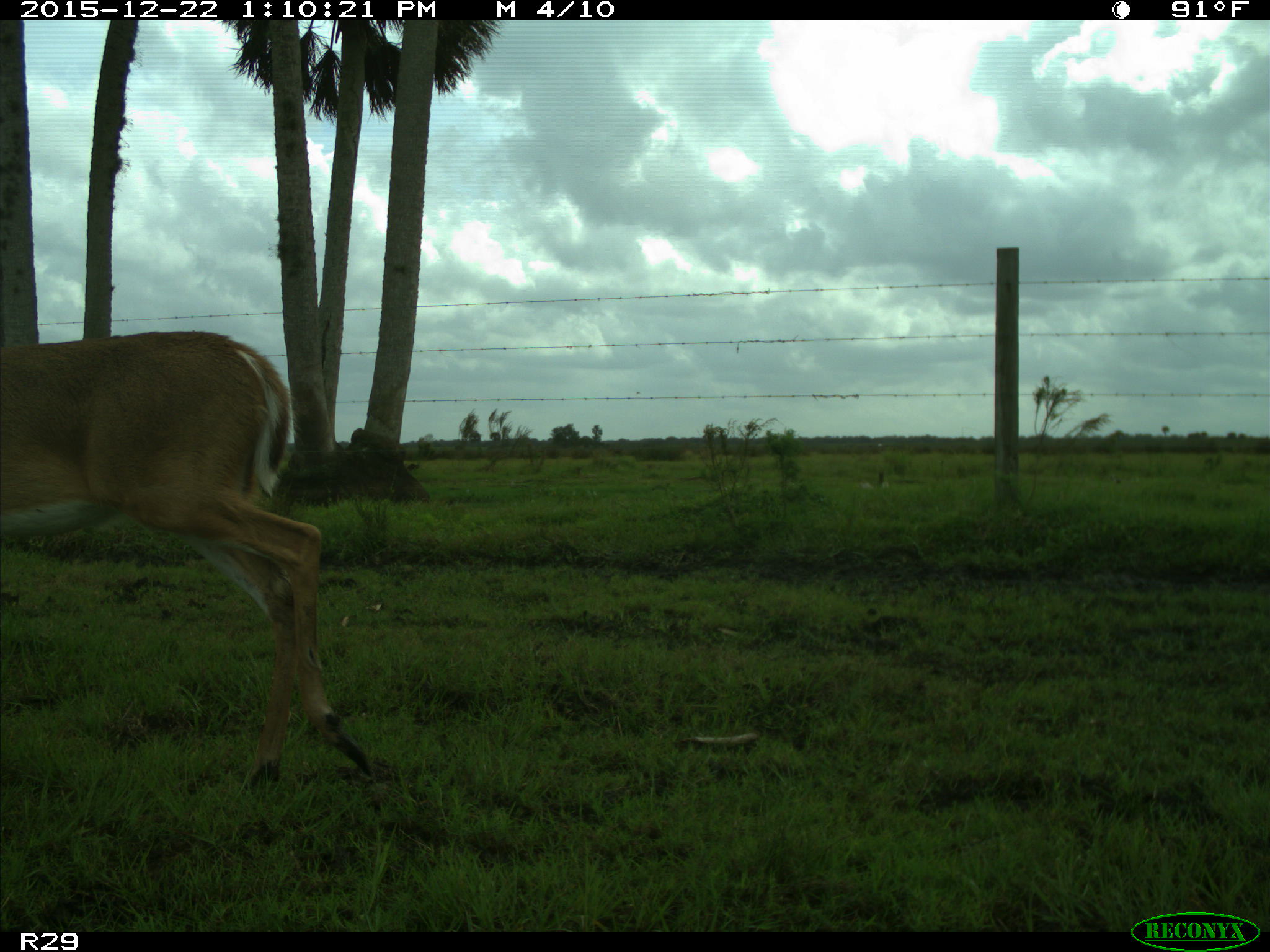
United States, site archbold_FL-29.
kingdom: Animalia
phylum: Chordata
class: Mammalia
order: Artiodactyla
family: Cervidae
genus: Odocoileus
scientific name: Odocoileus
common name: deer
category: unidentified deer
Unidentified deer (deer) (Odocoileus).